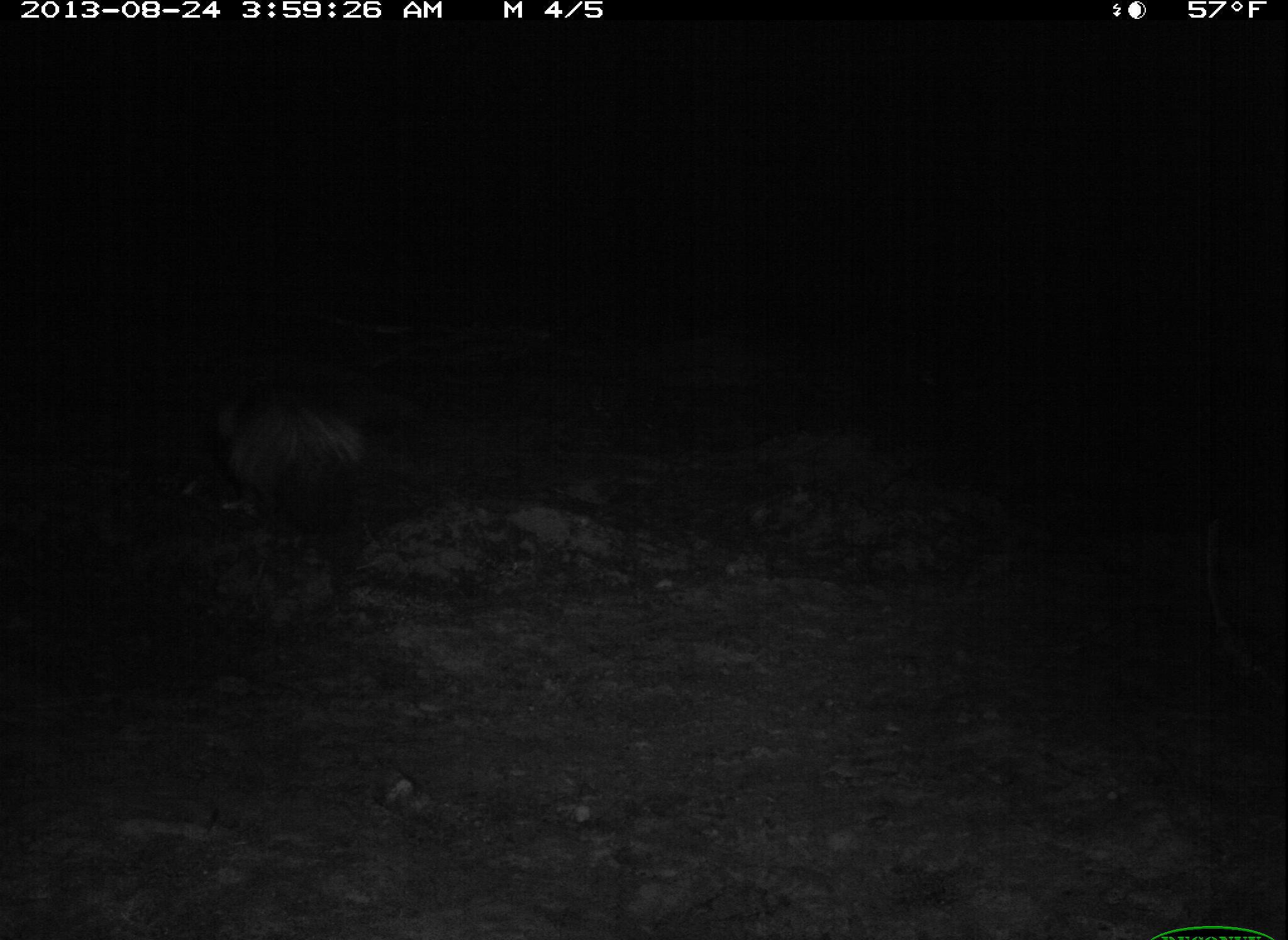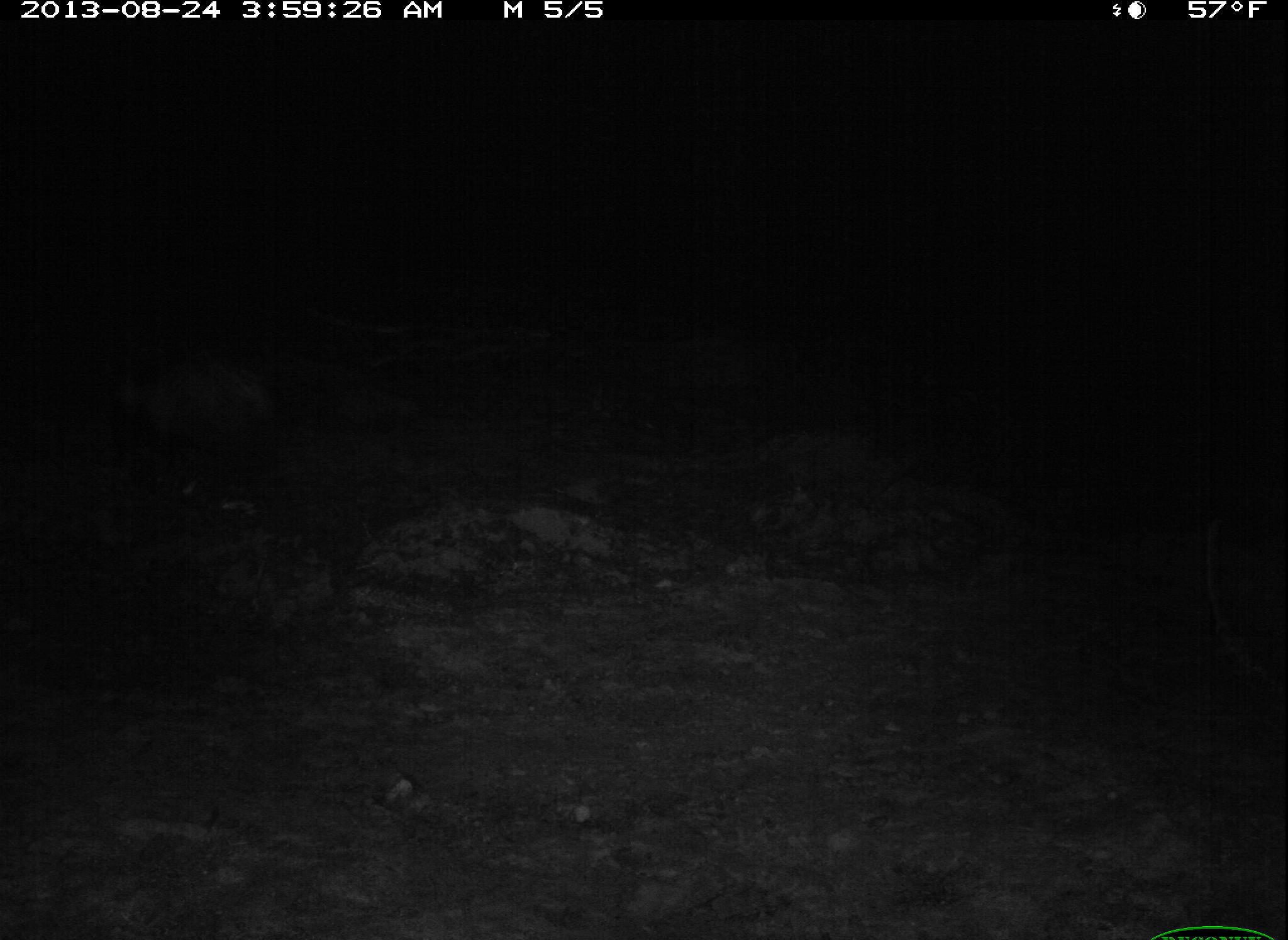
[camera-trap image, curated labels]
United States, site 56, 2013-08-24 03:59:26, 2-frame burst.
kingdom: Animalia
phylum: Chordata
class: Mammalia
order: Carnivora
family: Mephitidae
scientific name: Mephitidae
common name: skunk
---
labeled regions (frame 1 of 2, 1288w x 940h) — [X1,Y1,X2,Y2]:
skunk: [226,399,372,567]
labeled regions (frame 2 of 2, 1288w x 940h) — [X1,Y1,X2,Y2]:
skunk: [111,351,289,473]